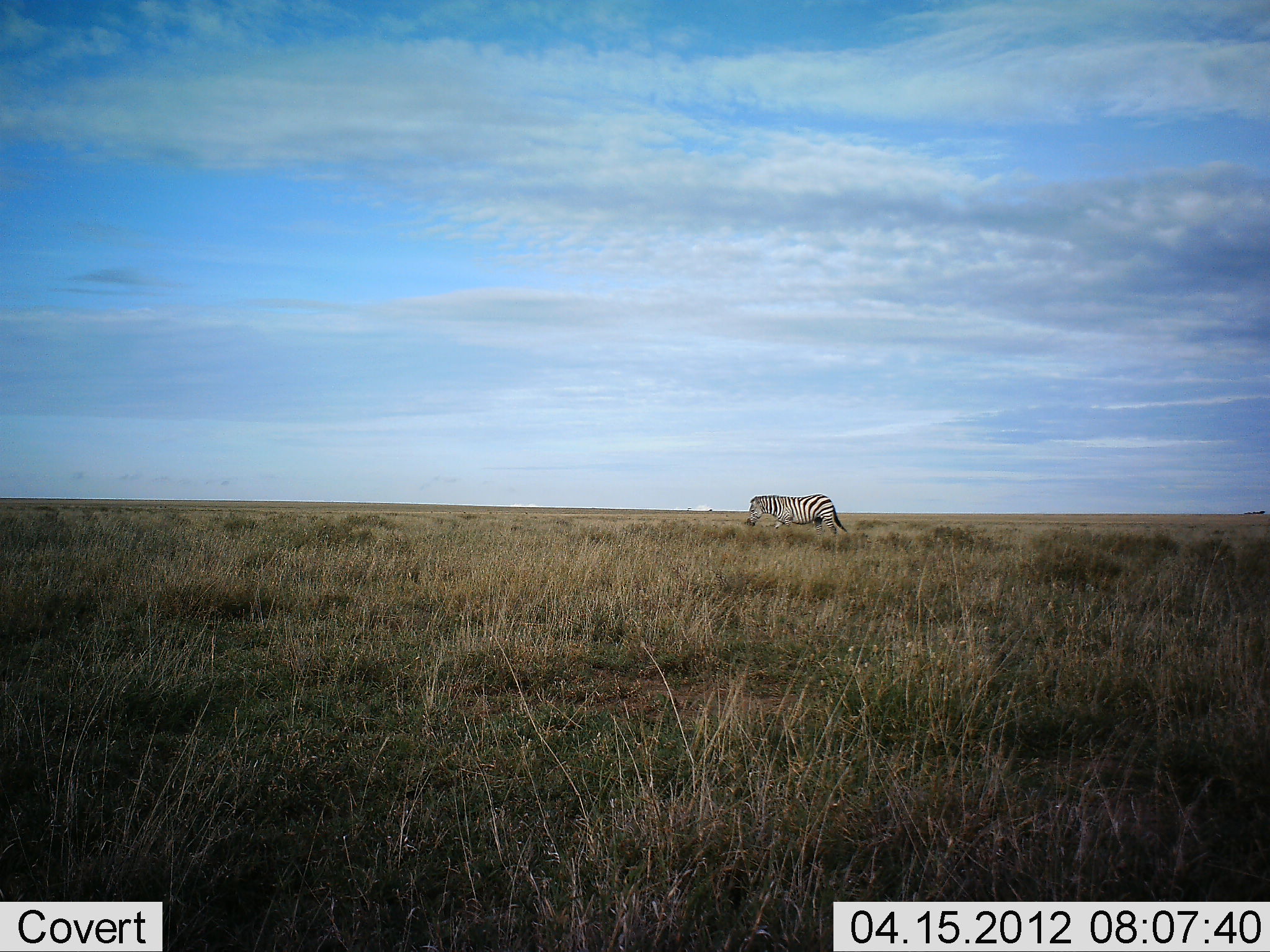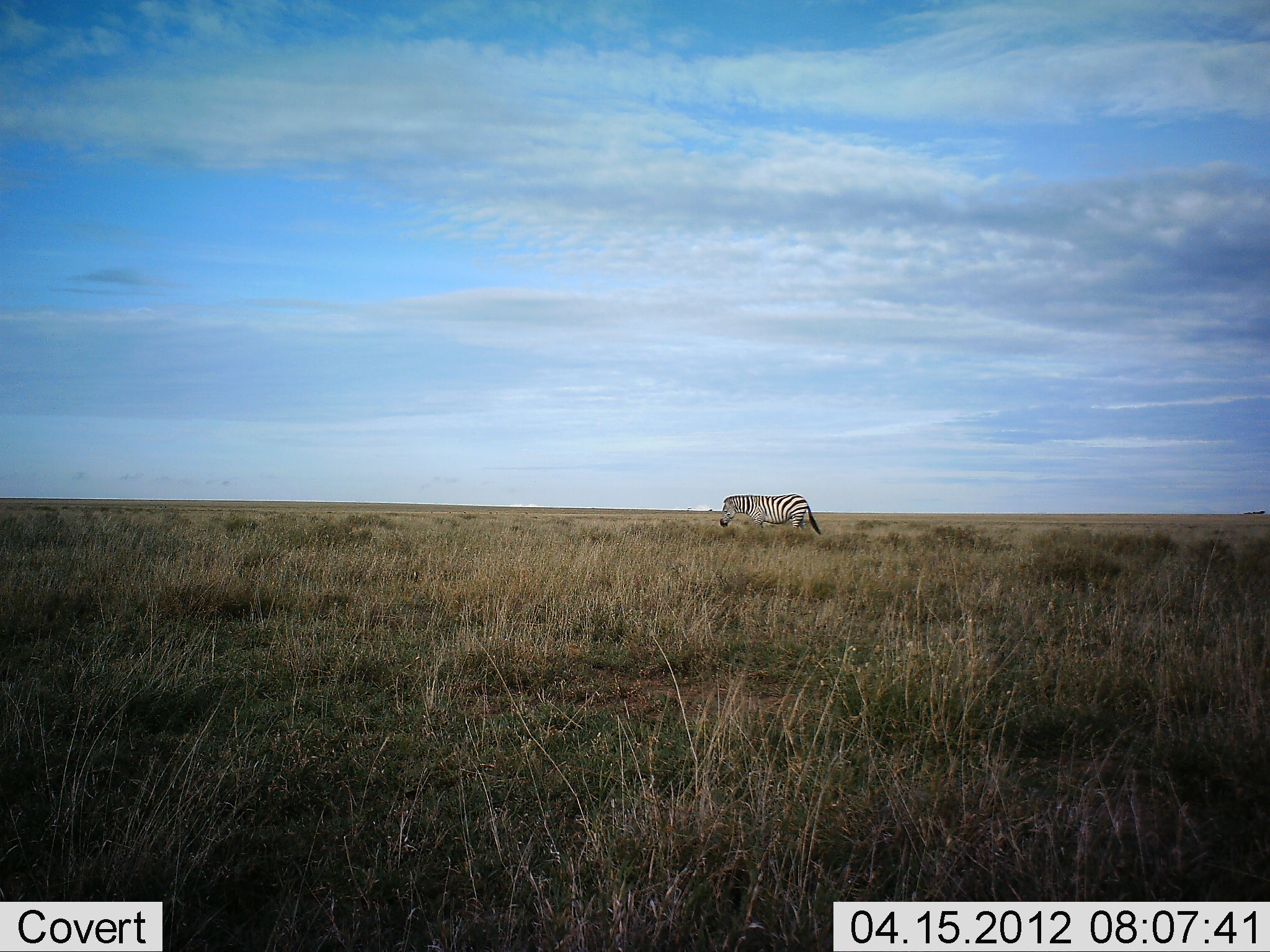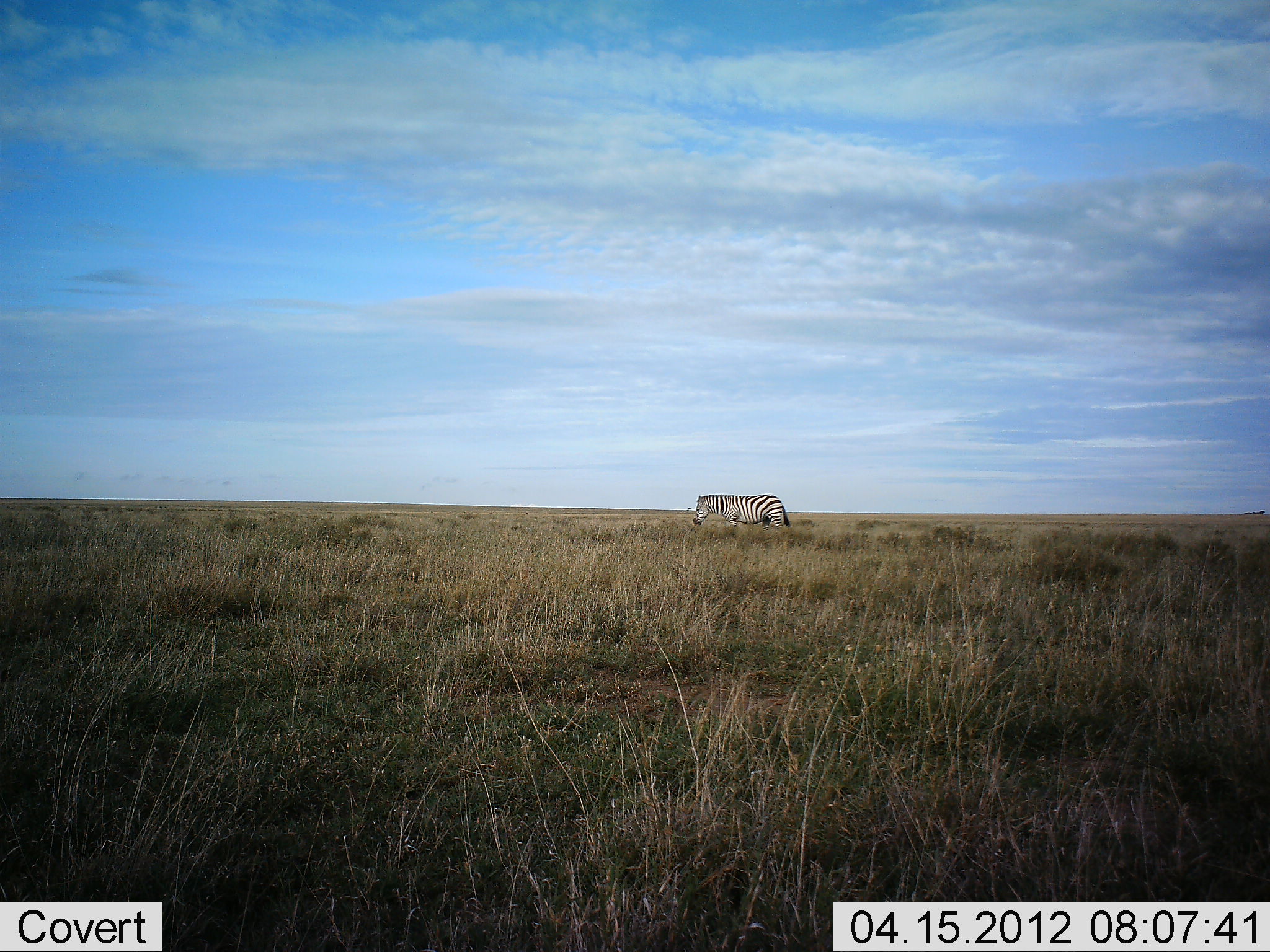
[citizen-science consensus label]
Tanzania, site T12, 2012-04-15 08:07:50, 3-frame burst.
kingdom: Animalia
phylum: Chordata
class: Mammalia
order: Perissodactyla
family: Equidae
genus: Equus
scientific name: Equus quagga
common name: plains zebra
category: zebra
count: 1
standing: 19%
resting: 4%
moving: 74%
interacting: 4%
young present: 0%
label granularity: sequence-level